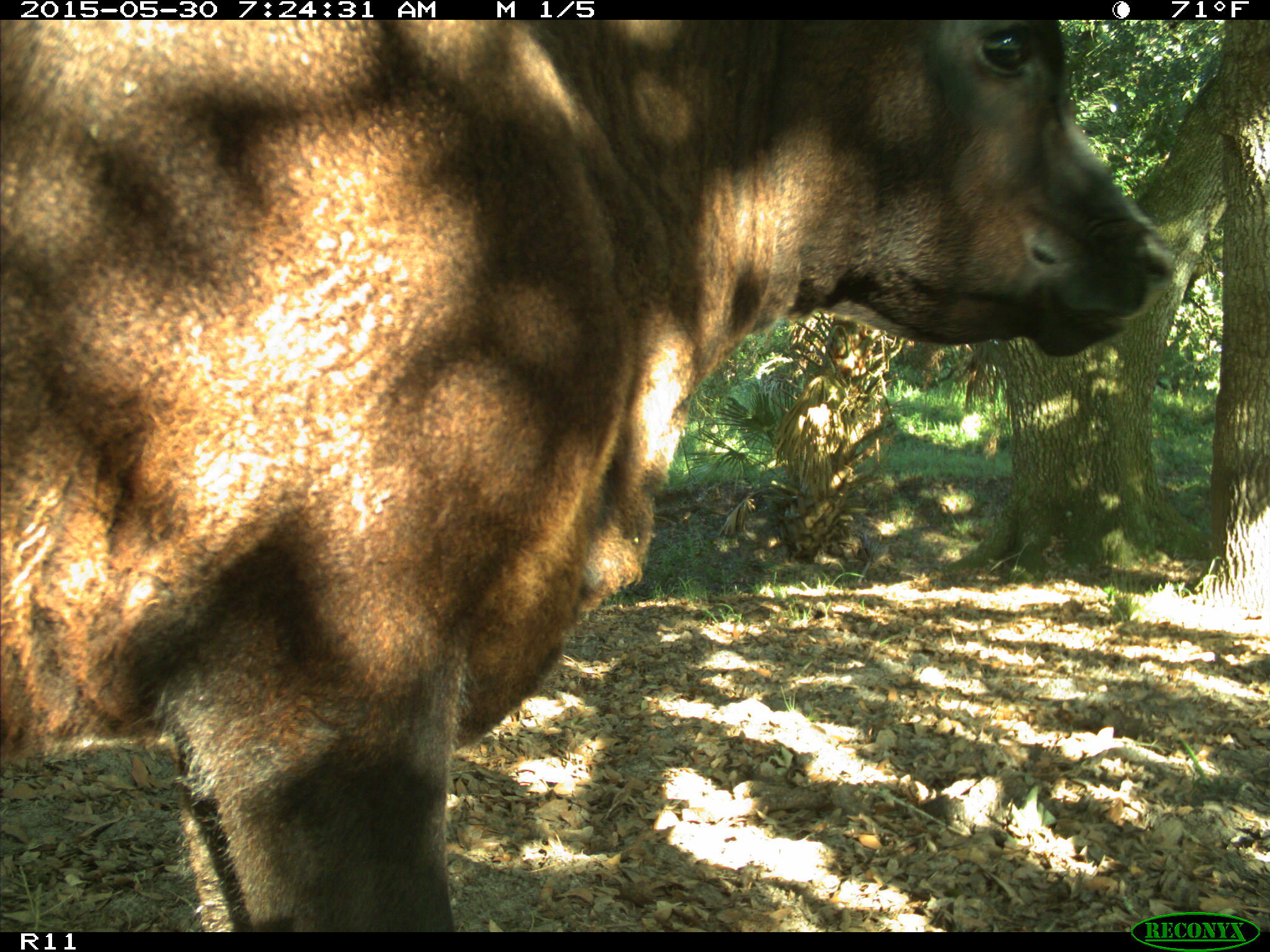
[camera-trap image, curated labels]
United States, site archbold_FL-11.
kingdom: Animalia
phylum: Chordata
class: Mammalia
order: Artiodactyla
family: Bovidae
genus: Bos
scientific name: Bos taurus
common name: domestic cow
Bos taurus (domestic cow).